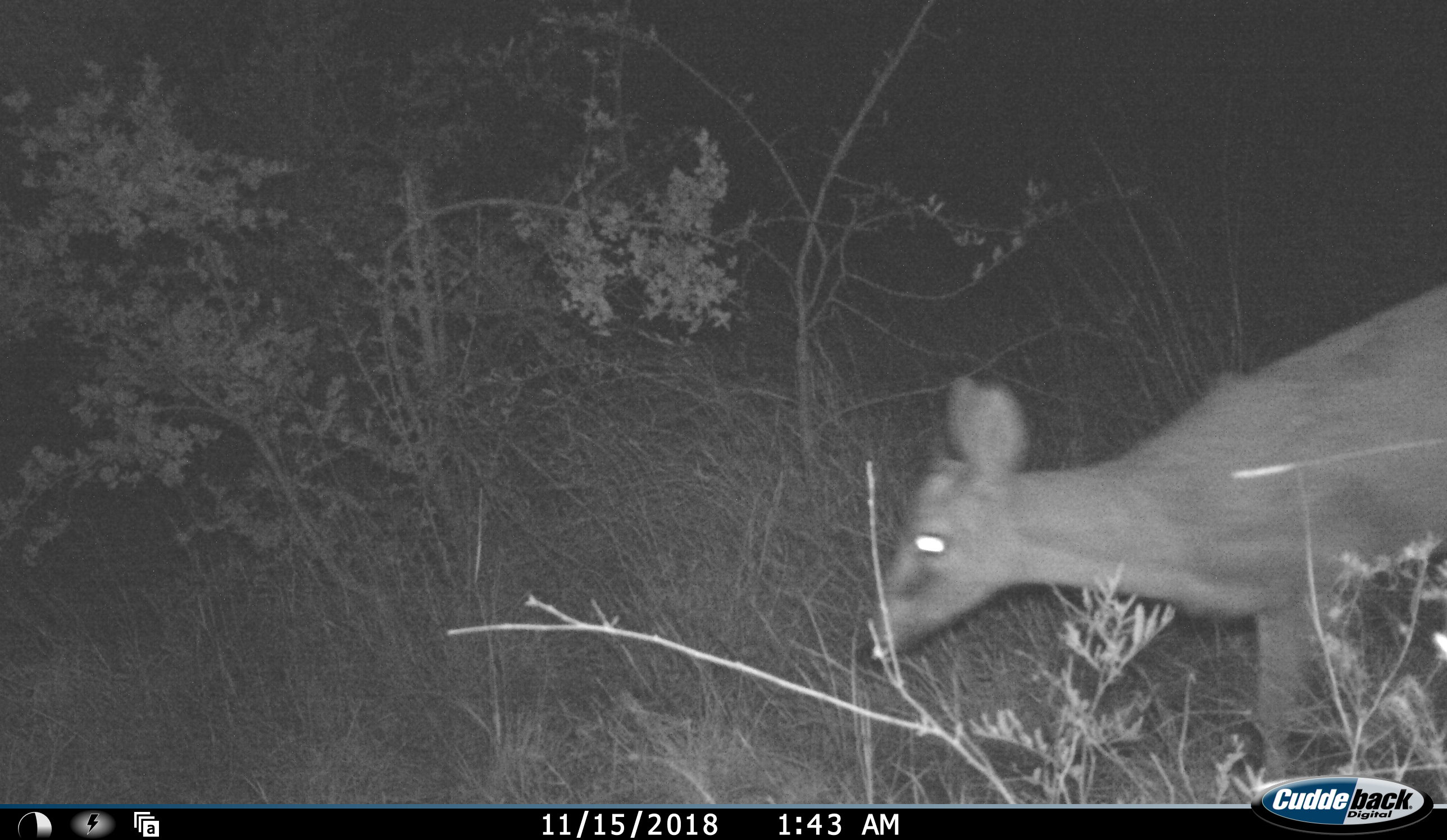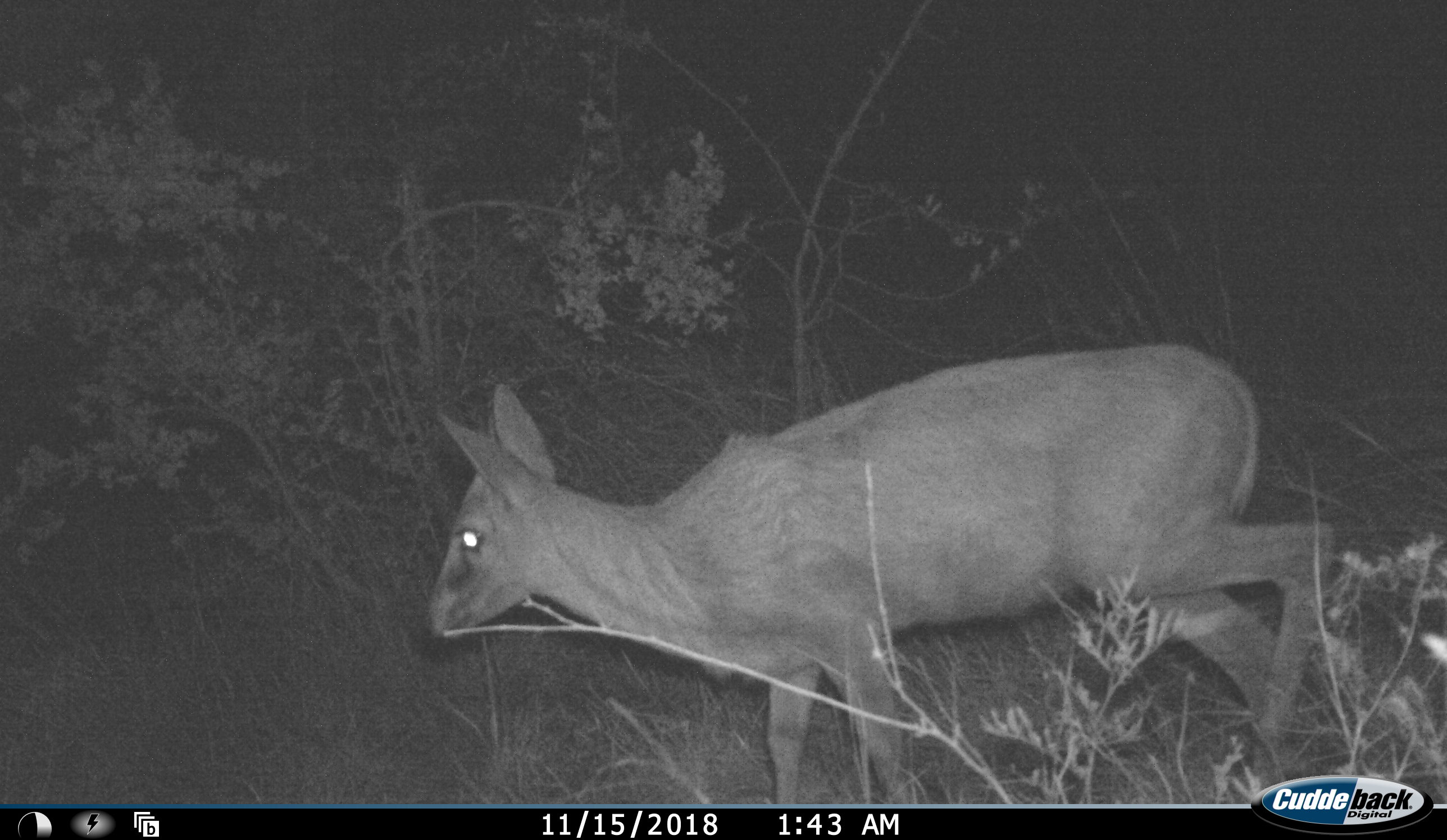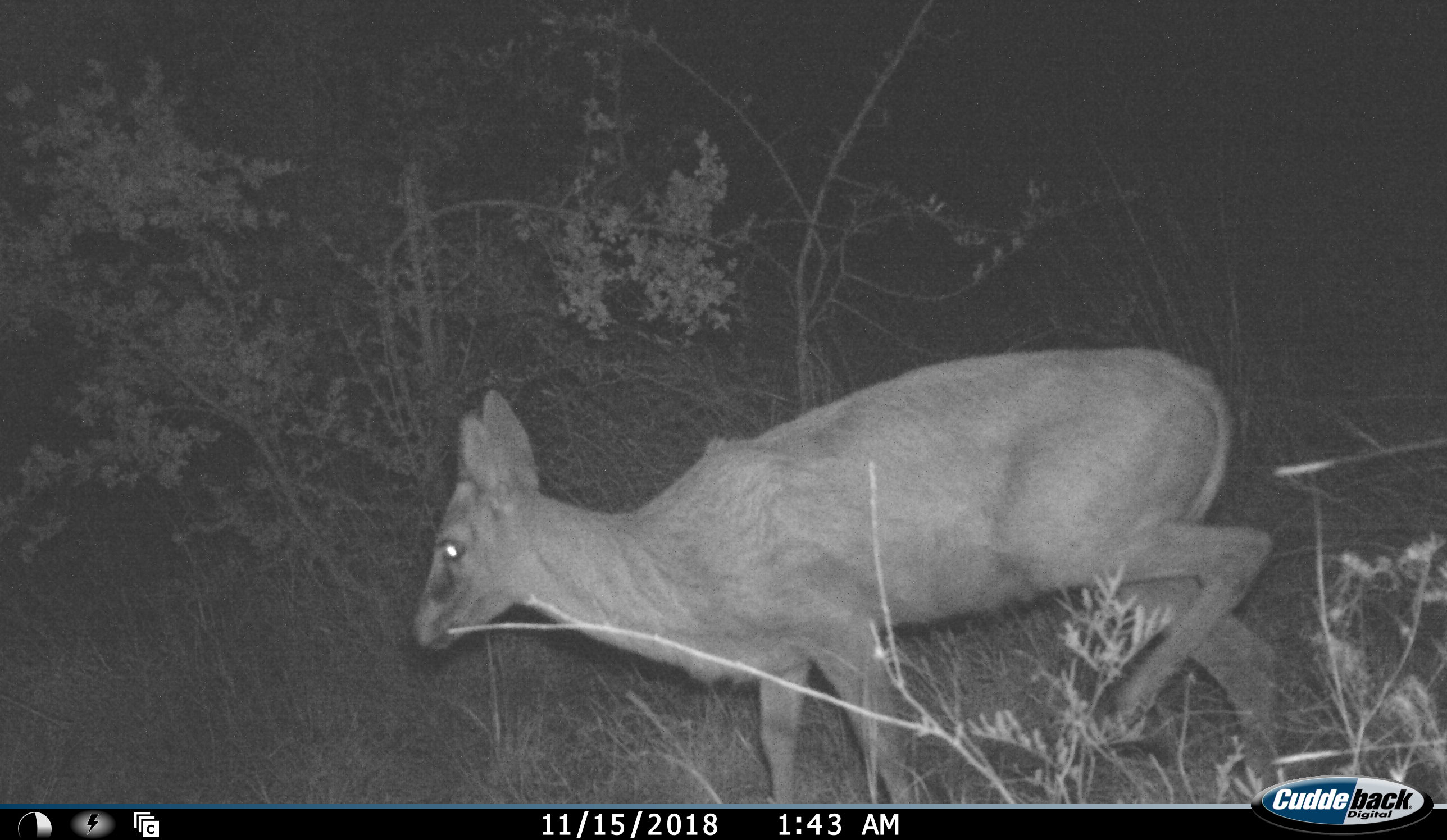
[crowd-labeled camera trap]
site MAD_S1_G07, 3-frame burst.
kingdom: Animalia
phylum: Chordata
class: Mammalia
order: Artiodactyla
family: Bovidae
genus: Sylvicapra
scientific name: Sylvicapra grimmia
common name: common duiker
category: duikercommongrey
Duikercommongrey (common duiker) (Sylvicapra grimmia), count 1. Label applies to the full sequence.